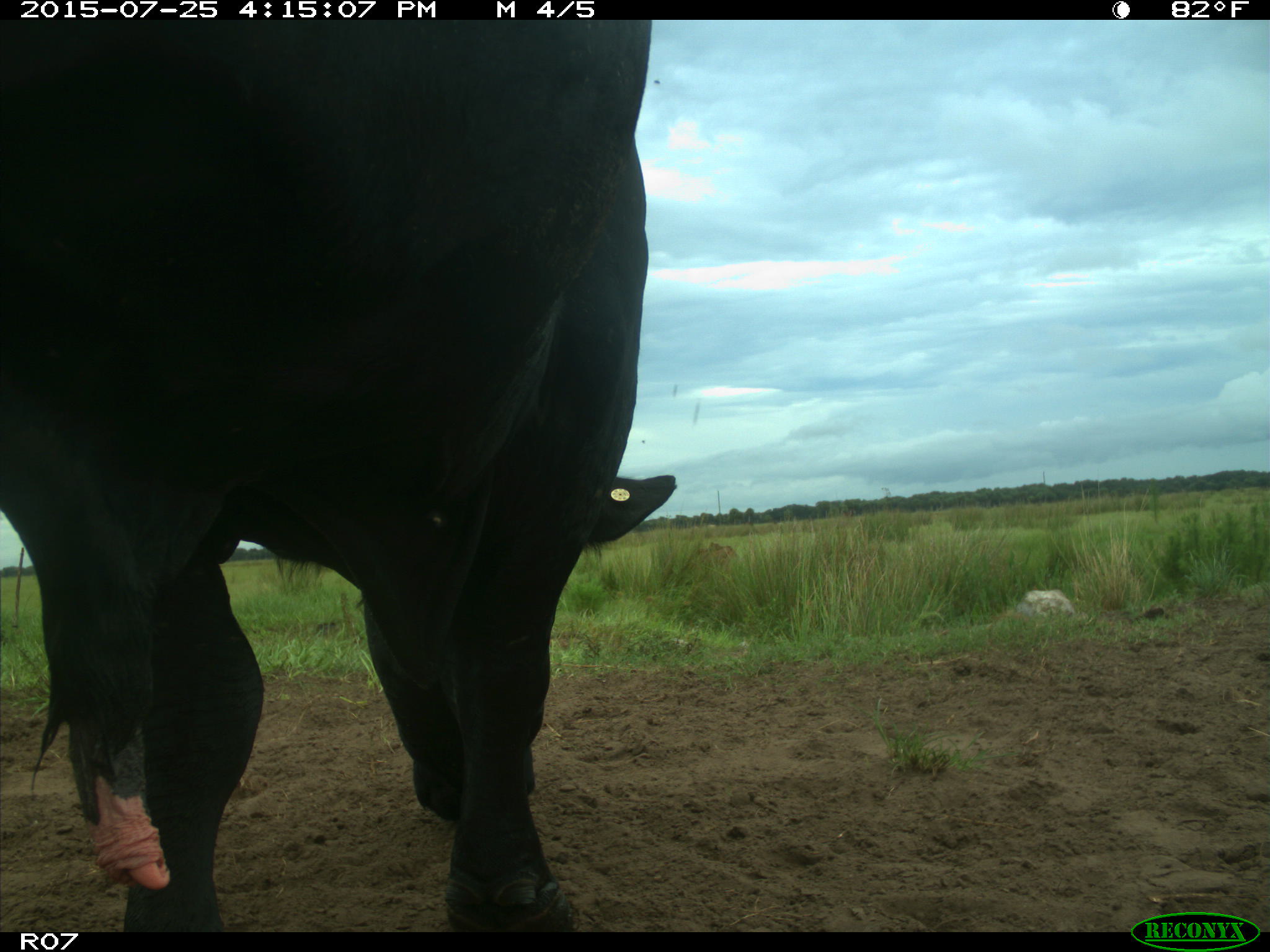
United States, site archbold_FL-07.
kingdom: Animalia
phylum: Chordata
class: Mammalia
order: Artiodactyla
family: Bovidae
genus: Bos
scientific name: Bos taurus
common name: domestic cow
Bos taurus (domestic cow).